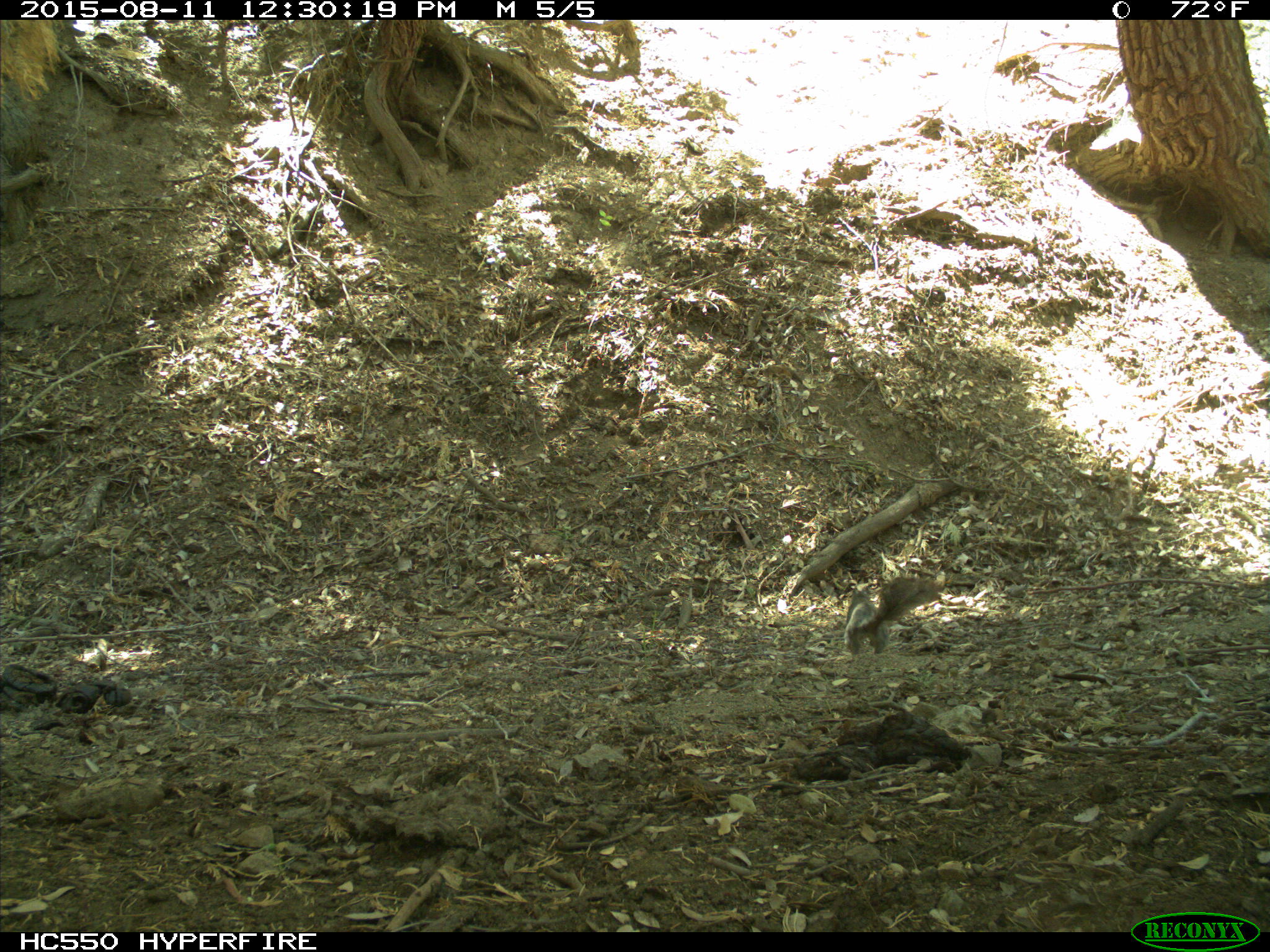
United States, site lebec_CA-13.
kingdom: Animalia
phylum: Chordata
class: Mammalia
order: Rodentia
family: Sciuridae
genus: Sciurus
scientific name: Sciurus carolinensis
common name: eastern gray squirrel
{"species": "Sciurus carolinensis (eastern gray squirrel)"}